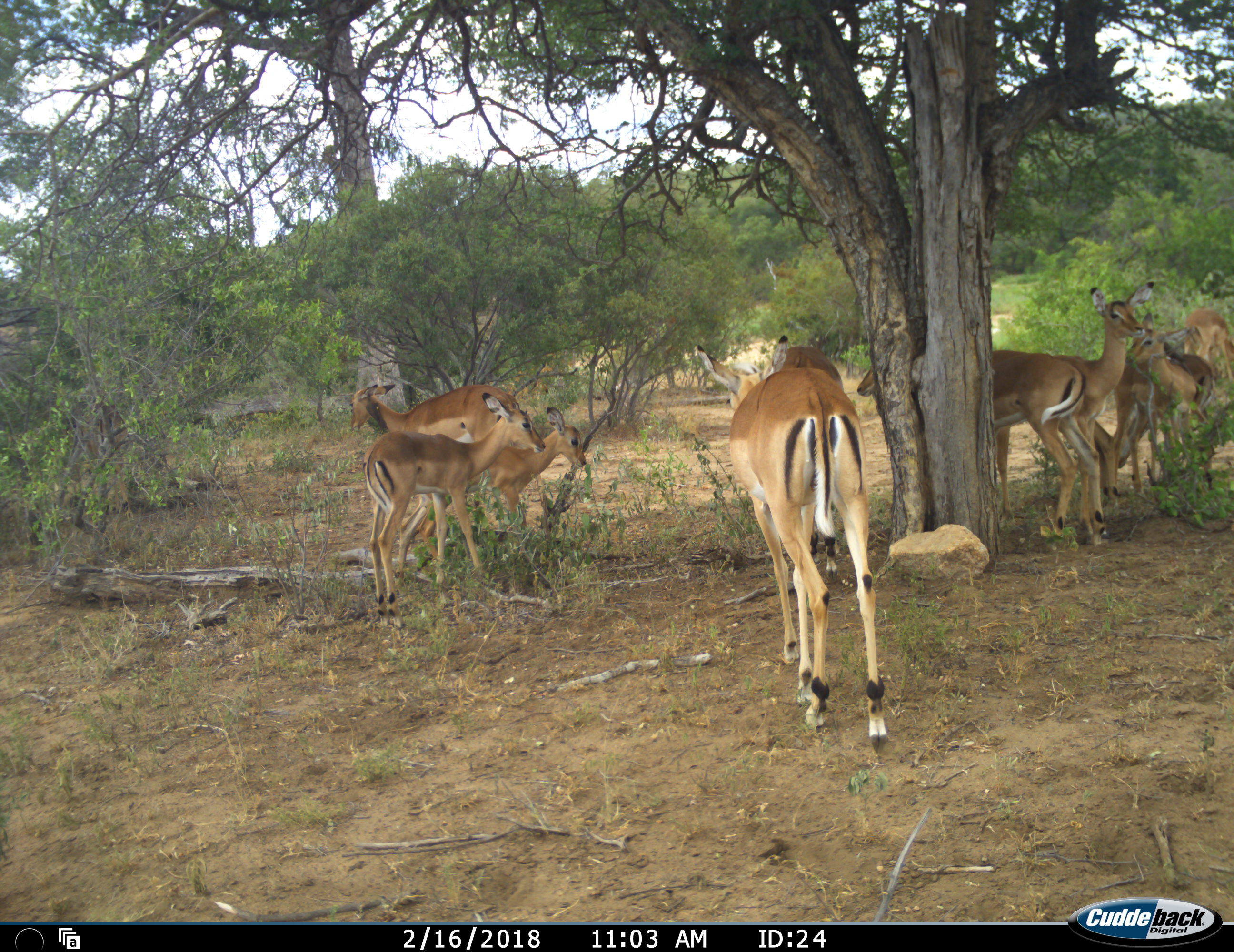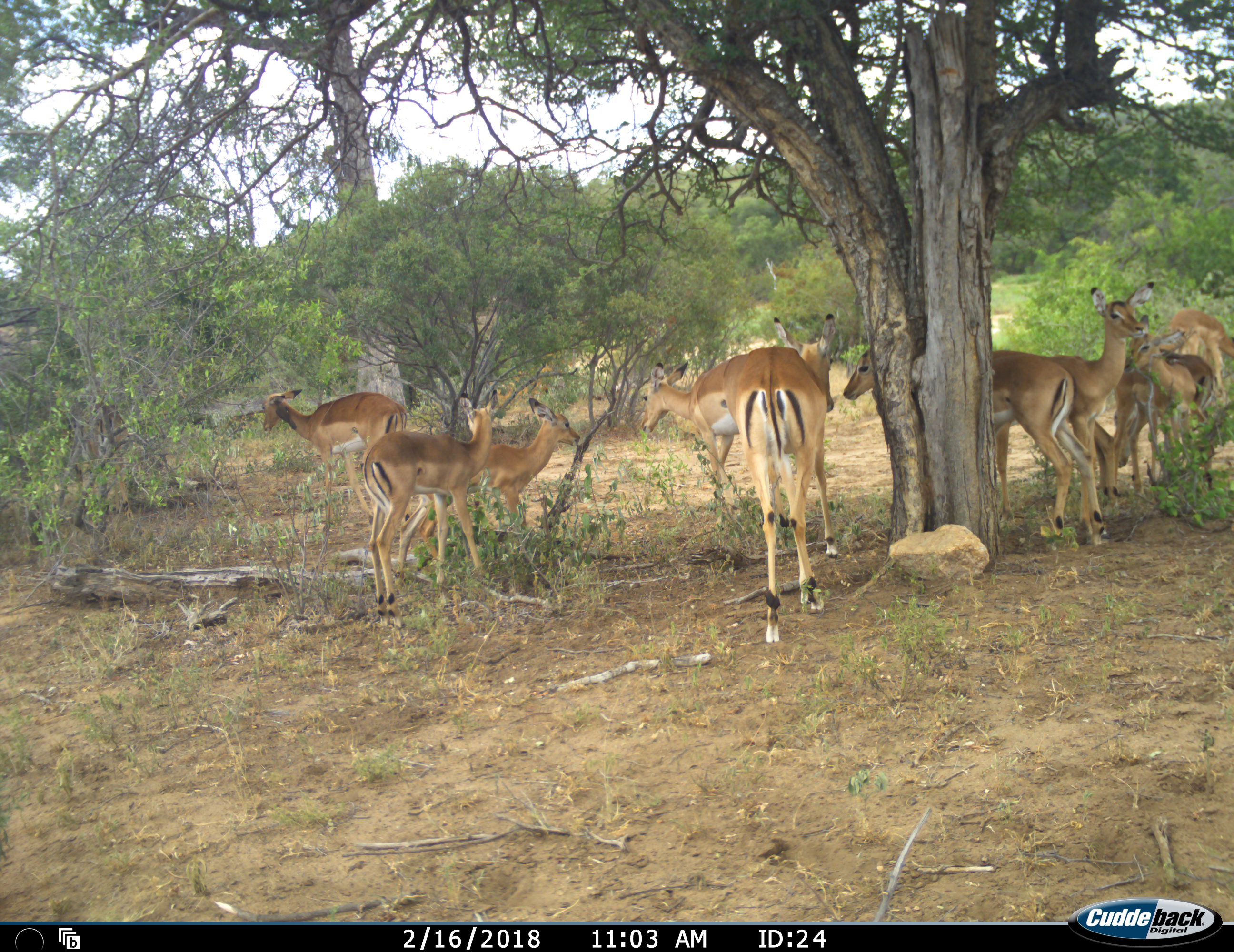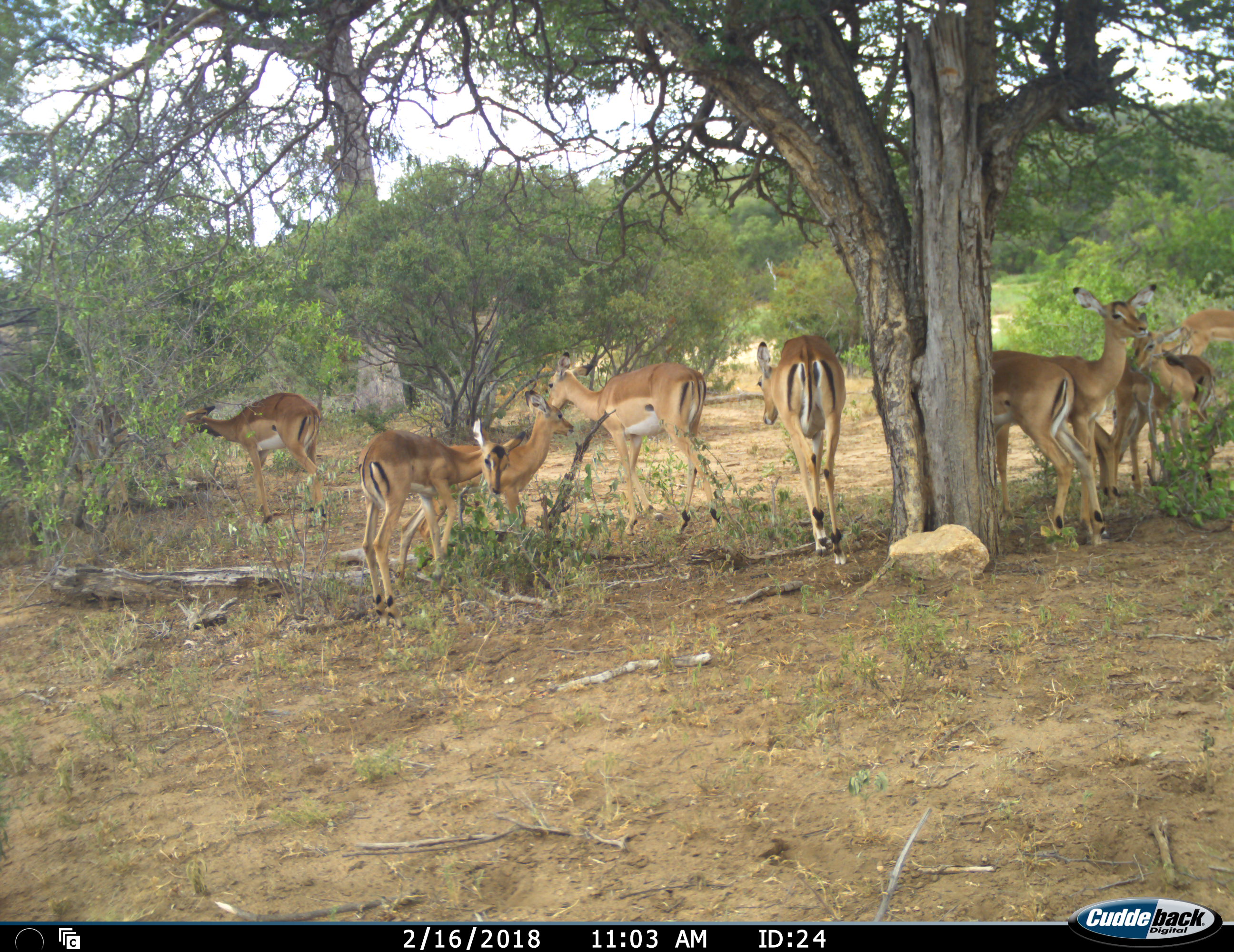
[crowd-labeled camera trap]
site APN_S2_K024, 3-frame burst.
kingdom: Animalia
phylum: Chordata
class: Mammalia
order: Artiodactyla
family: Bovidae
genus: Aepyceros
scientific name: Aepyceros melampus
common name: impala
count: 10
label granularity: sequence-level